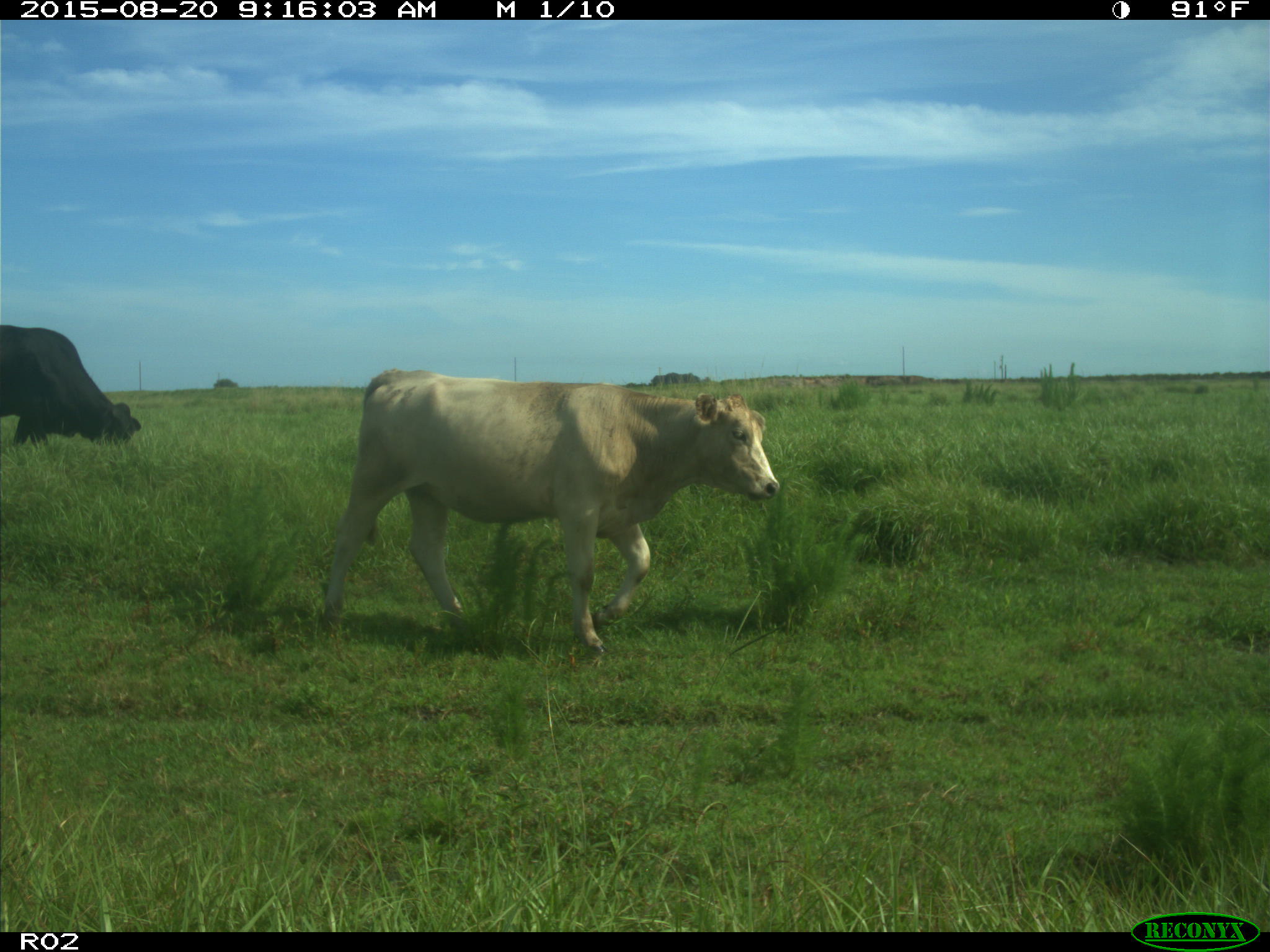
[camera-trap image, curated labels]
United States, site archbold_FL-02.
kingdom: Animalia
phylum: Chordata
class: Mammalia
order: Artiodactyla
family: Bovidae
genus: Bos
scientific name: Bos taurus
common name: domestic cow